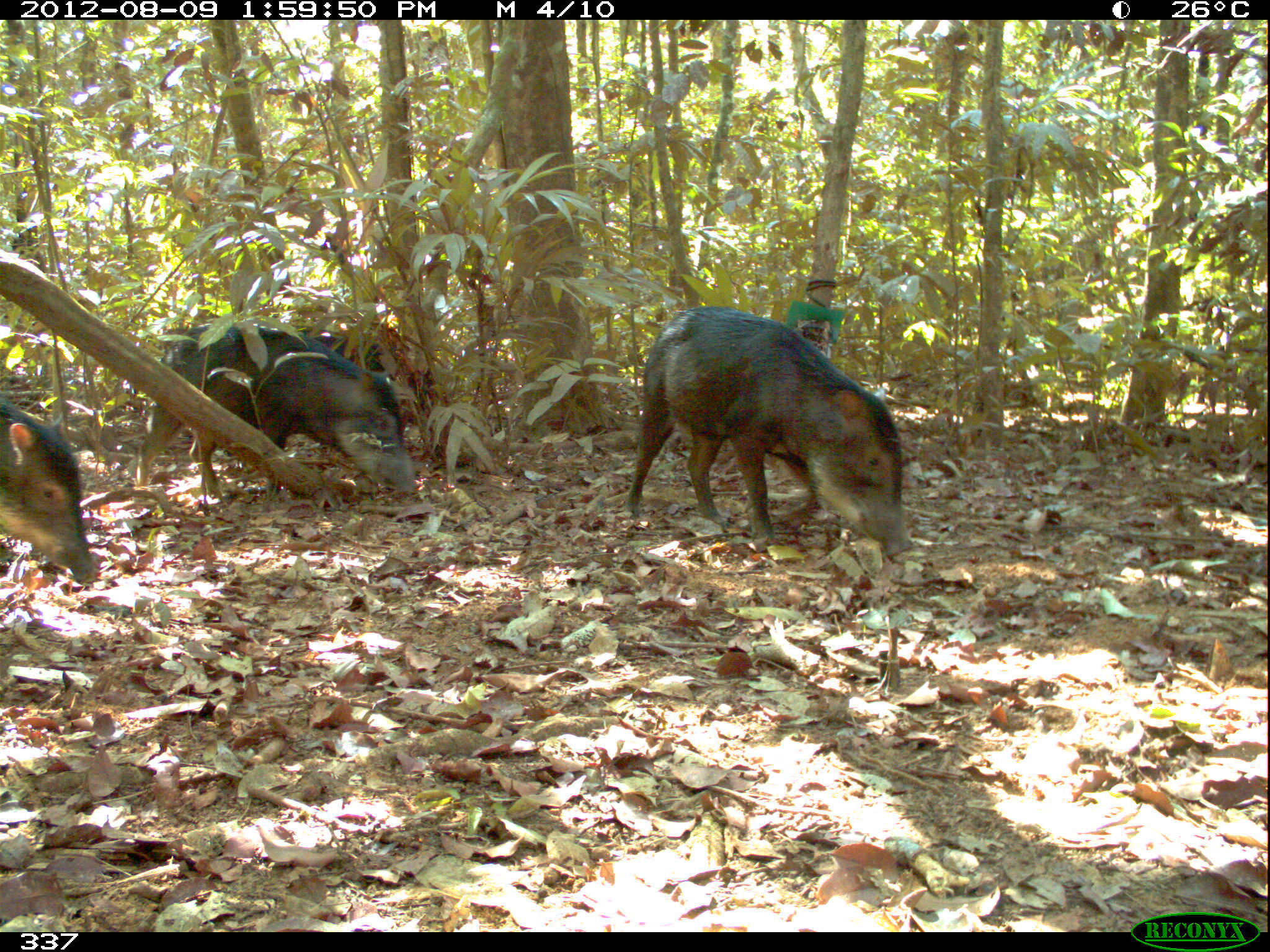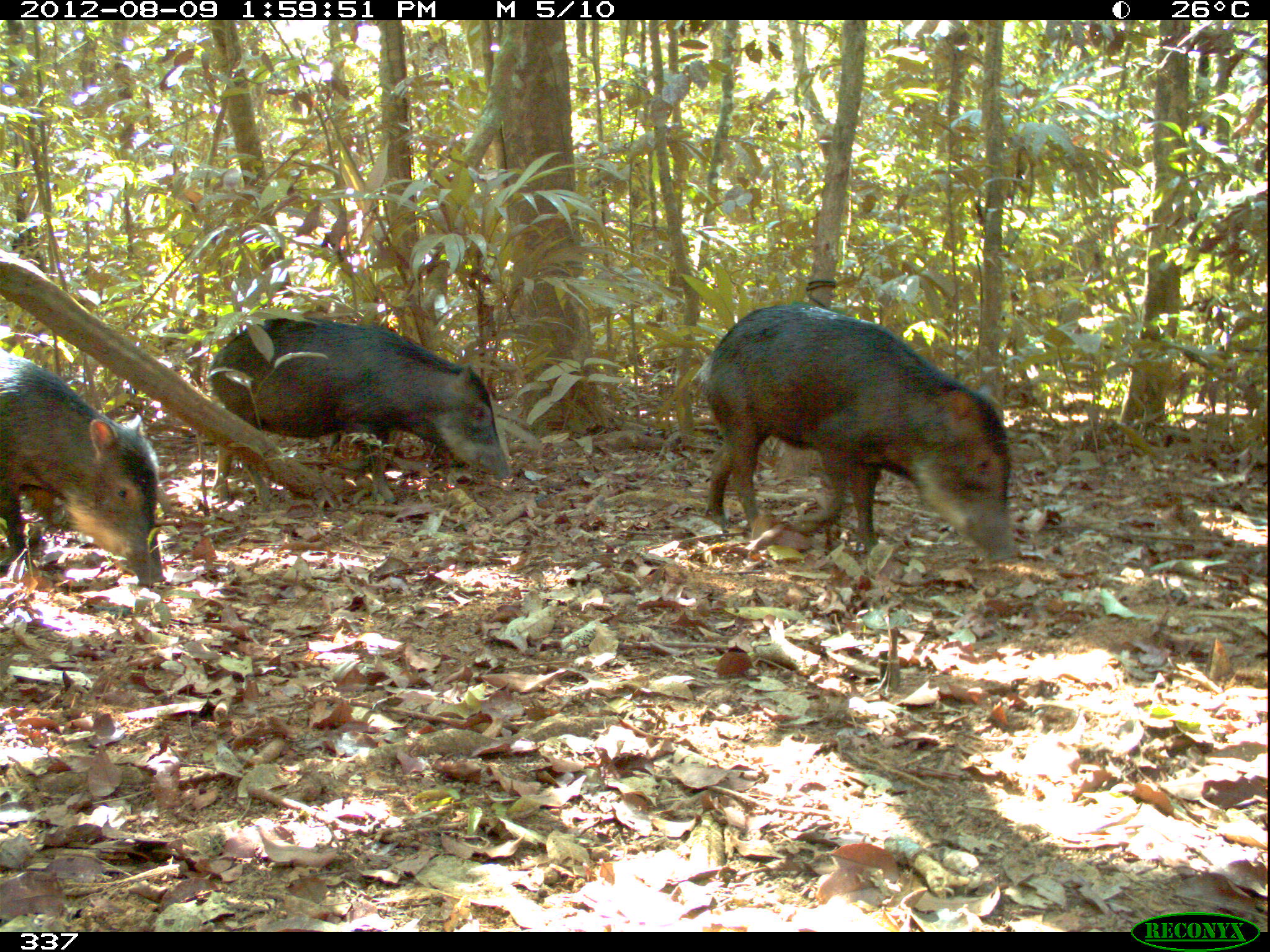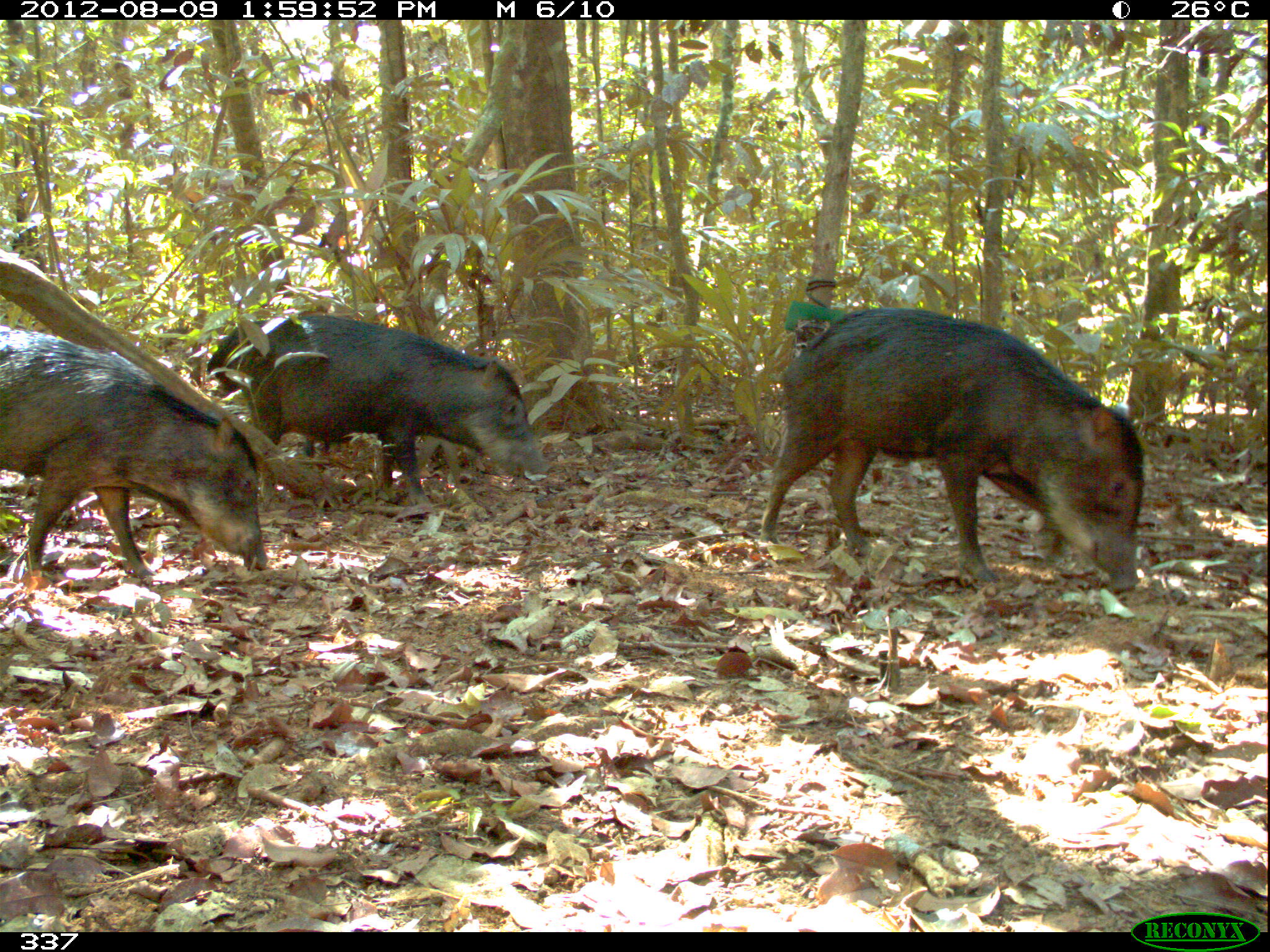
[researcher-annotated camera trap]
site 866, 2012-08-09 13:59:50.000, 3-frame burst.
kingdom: Animalia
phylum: Chordata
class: Mammalia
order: Artiodactyla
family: Tayassuidae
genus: Tayassu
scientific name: Tayassu pecari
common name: white-lipped peccary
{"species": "Tayassu pecari (white-lipped peccary)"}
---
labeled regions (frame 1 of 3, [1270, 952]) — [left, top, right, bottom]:
tayassu pecari: [621, 306, 914, 561]; [135, 320, 419, 506]; [0, 390, 100, 606]; [292, 324, 434, 424]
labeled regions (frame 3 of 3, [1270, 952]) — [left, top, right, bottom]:
tayassu pecari: [760, 308, 1146, 595]; [207, 310, 554, 525]; [0, 325, 269, 588]; [204, 321, 271, 401]